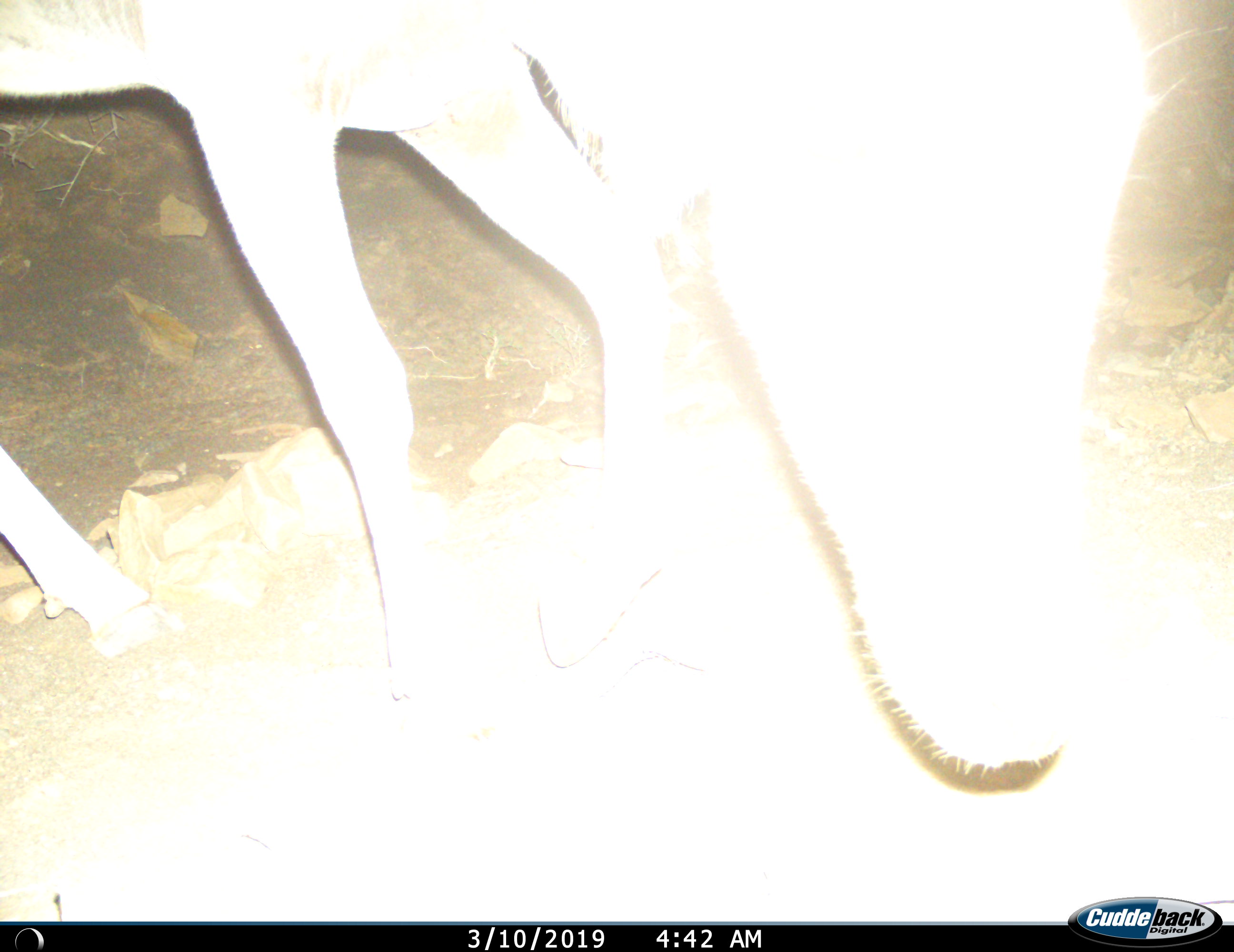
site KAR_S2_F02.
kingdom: Animalia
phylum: Chordata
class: Mammalia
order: Artiodactyla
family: Bovidae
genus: Tragelaphus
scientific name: Tragelaphus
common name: kudu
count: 1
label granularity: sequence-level